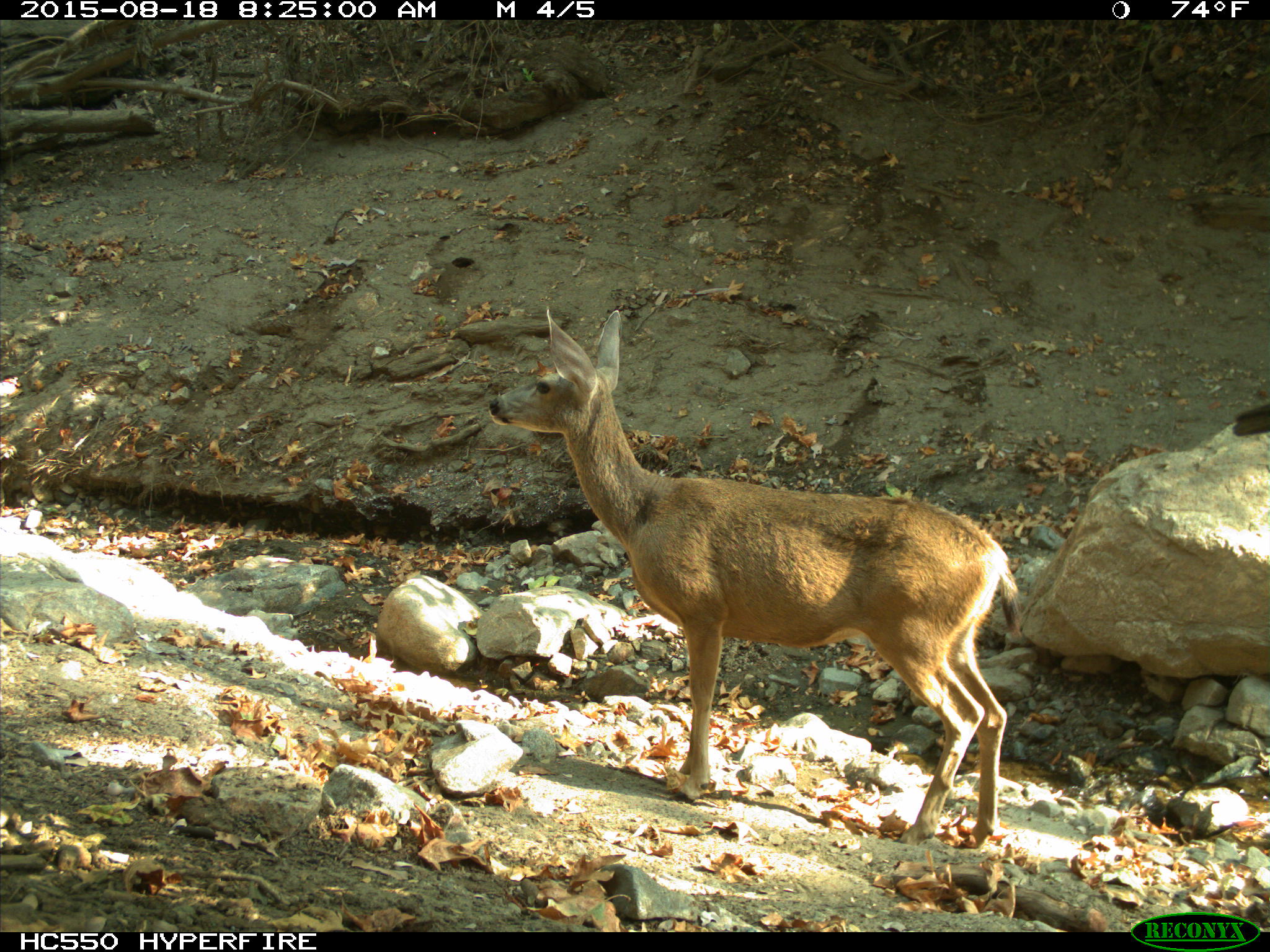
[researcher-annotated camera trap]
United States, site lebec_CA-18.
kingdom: Animalia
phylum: Chordata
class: Mammalia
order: Artiodactyla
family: Cervidae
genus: Odocoileus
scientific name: Odocoileus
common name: deer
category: unidentified deer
Unidentified deer (deer) (Odocoileus).